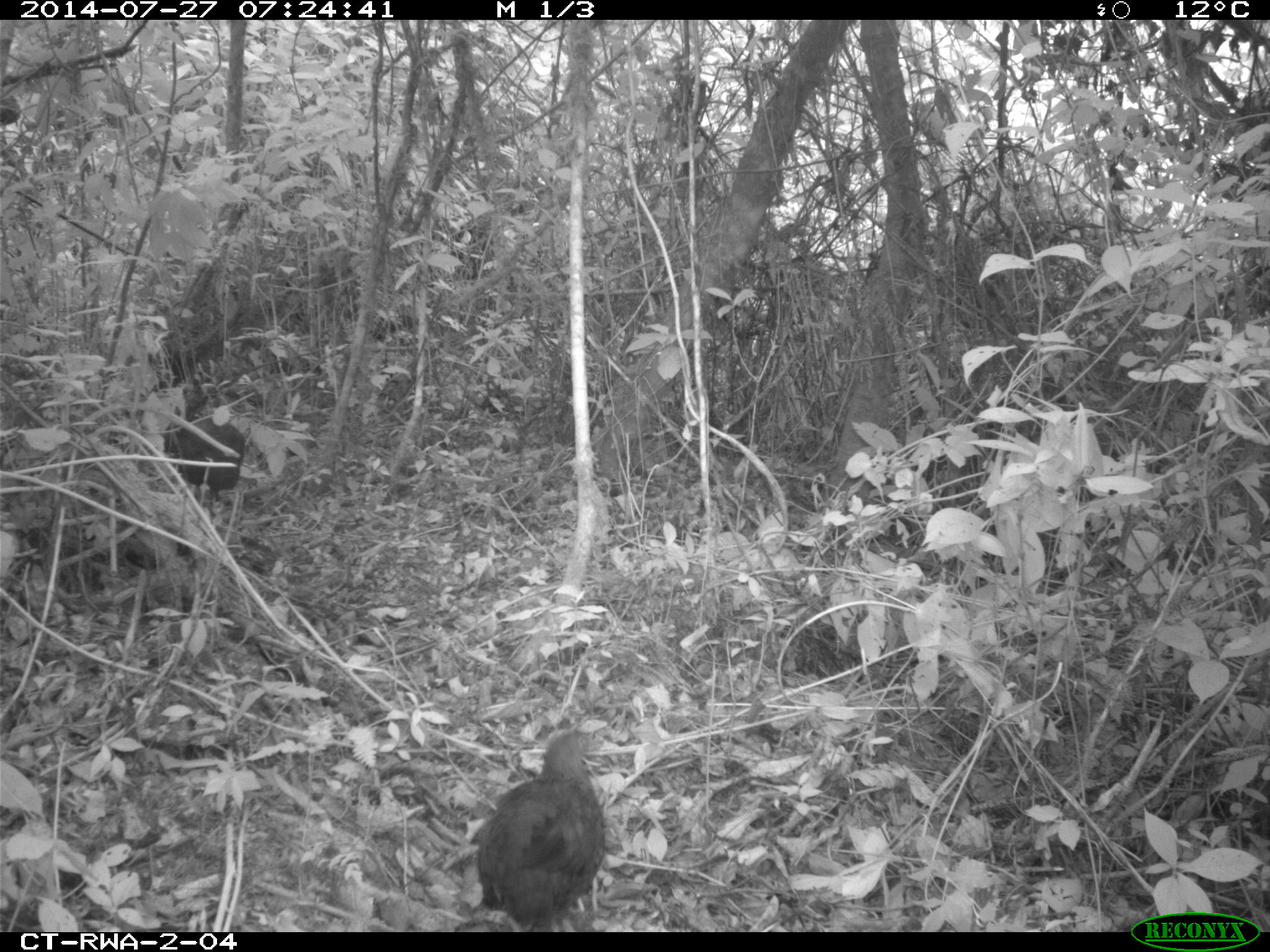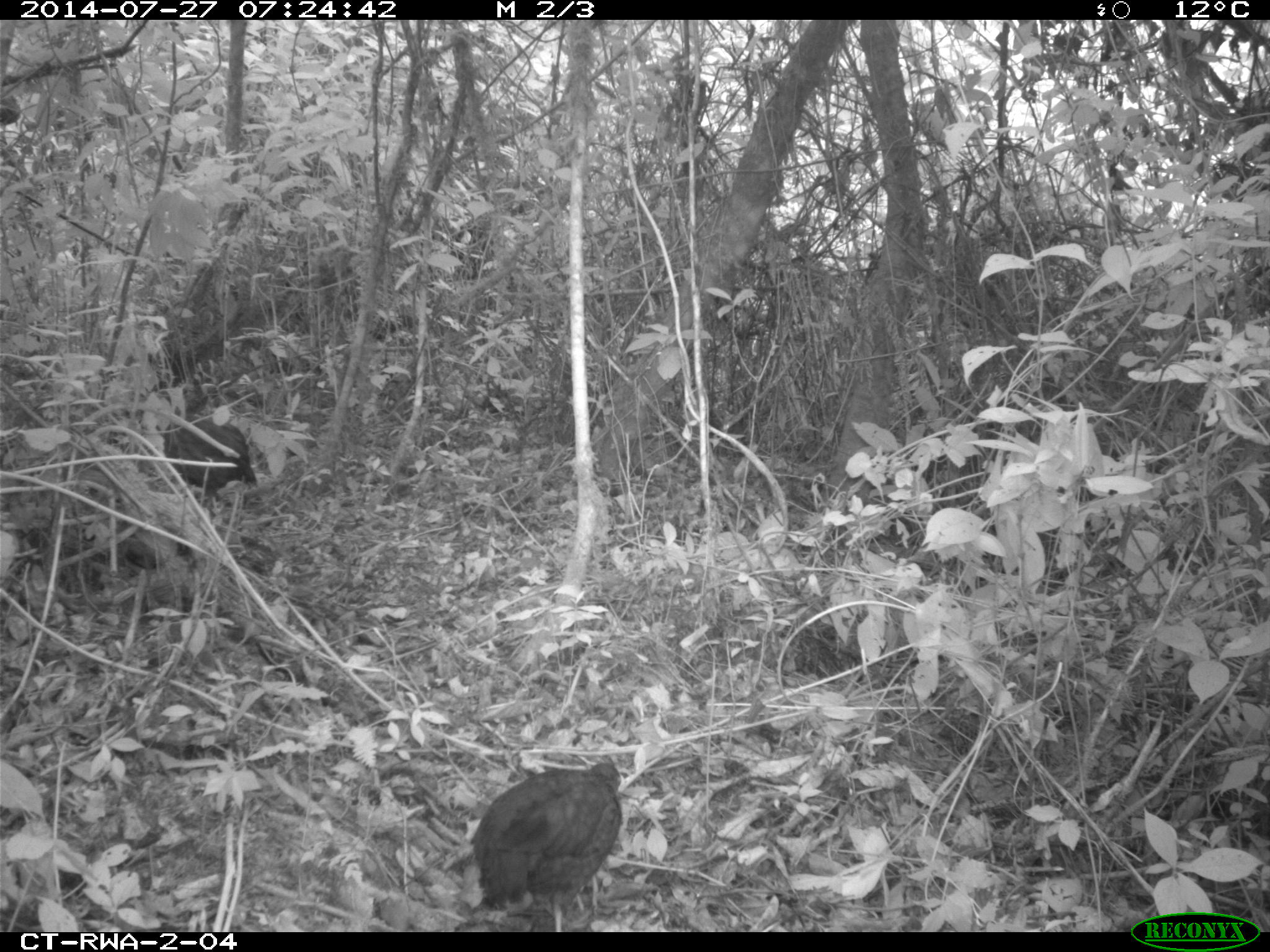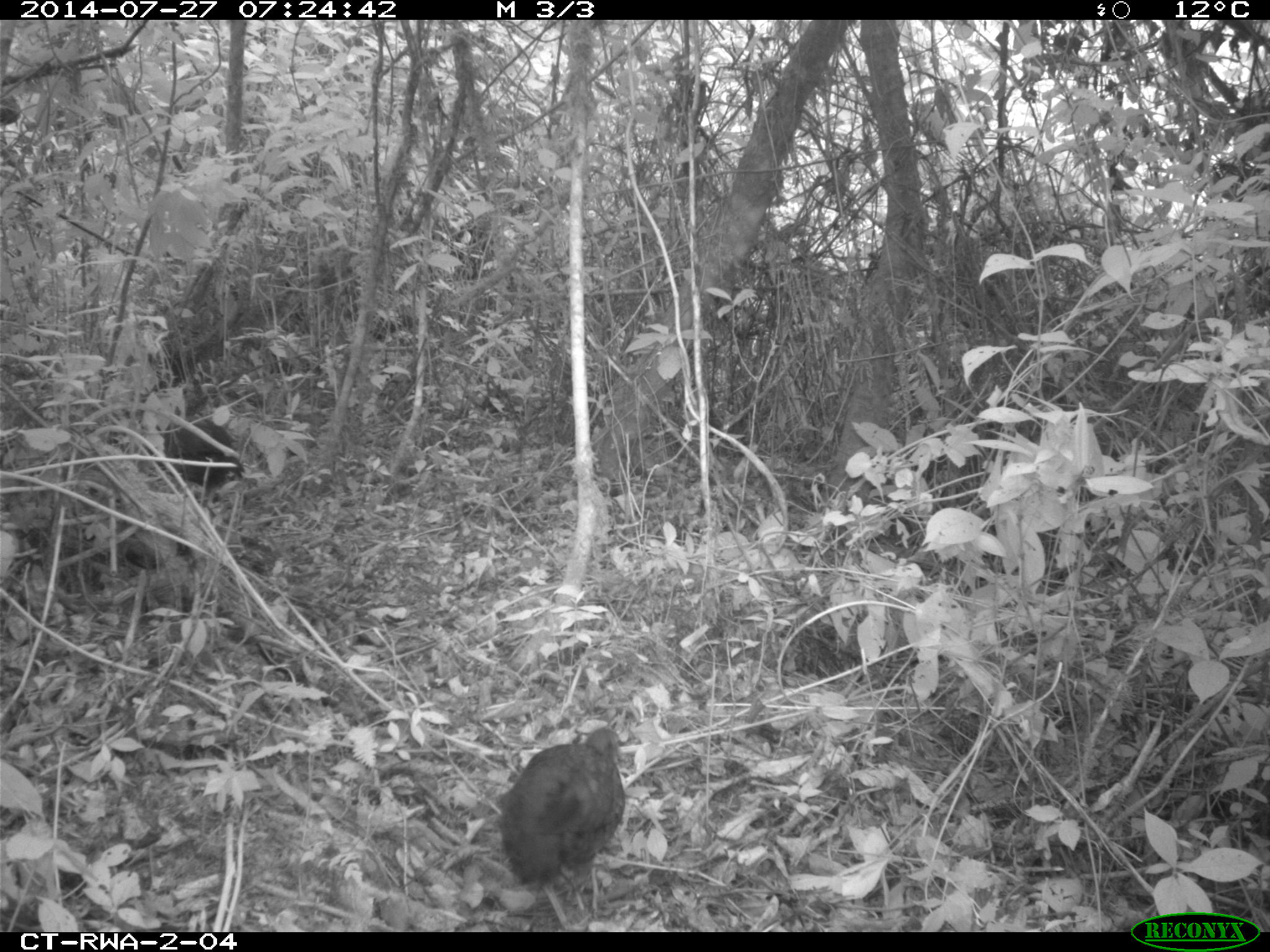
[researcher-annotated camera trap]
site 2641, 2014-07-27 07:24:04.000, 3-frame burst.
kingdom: Animalia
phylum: Chordata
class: Aves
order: Galliformes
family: Phasianidae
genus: Pternistis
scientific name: Pternistis nobilis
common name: handsome francolin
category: francolinus nobilis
Francolinus nobilis (handsome francolin) (Pternistis nobilis), count 1.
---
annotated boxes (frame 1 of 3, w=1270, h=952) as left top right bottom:
francolinus nobilis: 473 728 607 932; 179 416 246 507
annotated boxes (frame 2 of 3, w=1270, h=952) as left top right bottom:
francolinus nobilis: 470 755 621 931; 164 379 259 508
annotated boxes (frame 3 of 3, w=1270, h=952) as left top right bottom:
francolinus nobilis: 500 726 628 894; 164 415 247 504